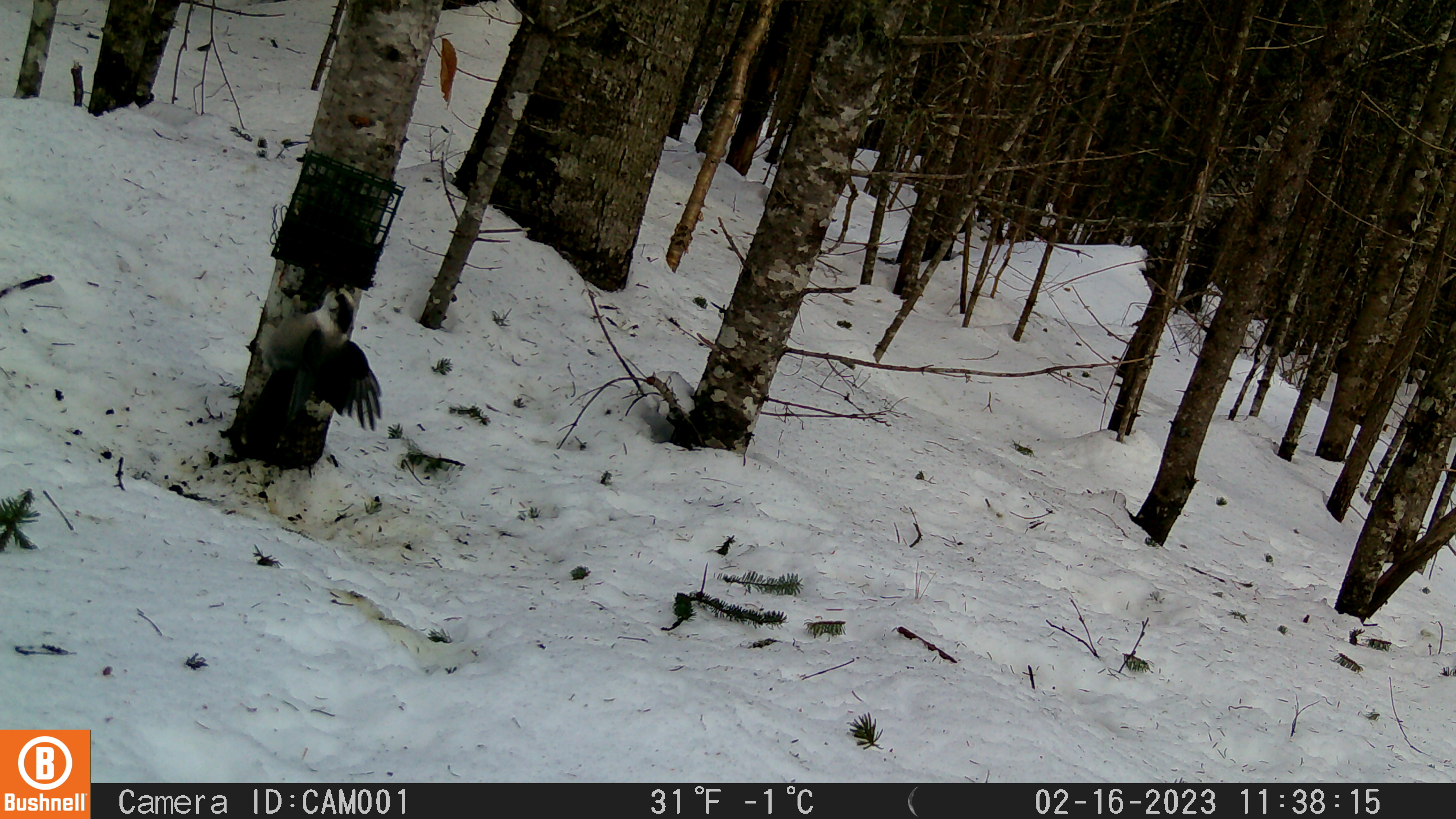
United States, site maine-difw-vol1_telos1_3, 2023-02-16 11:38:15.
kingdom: Animalia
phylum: Chordata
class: Aves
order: Passeriformes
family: Corvidae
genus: Perisoreus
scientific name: Perisoreus canadensis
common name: canada jay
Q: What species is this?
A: Canada jay (Perisoreus canadensis).